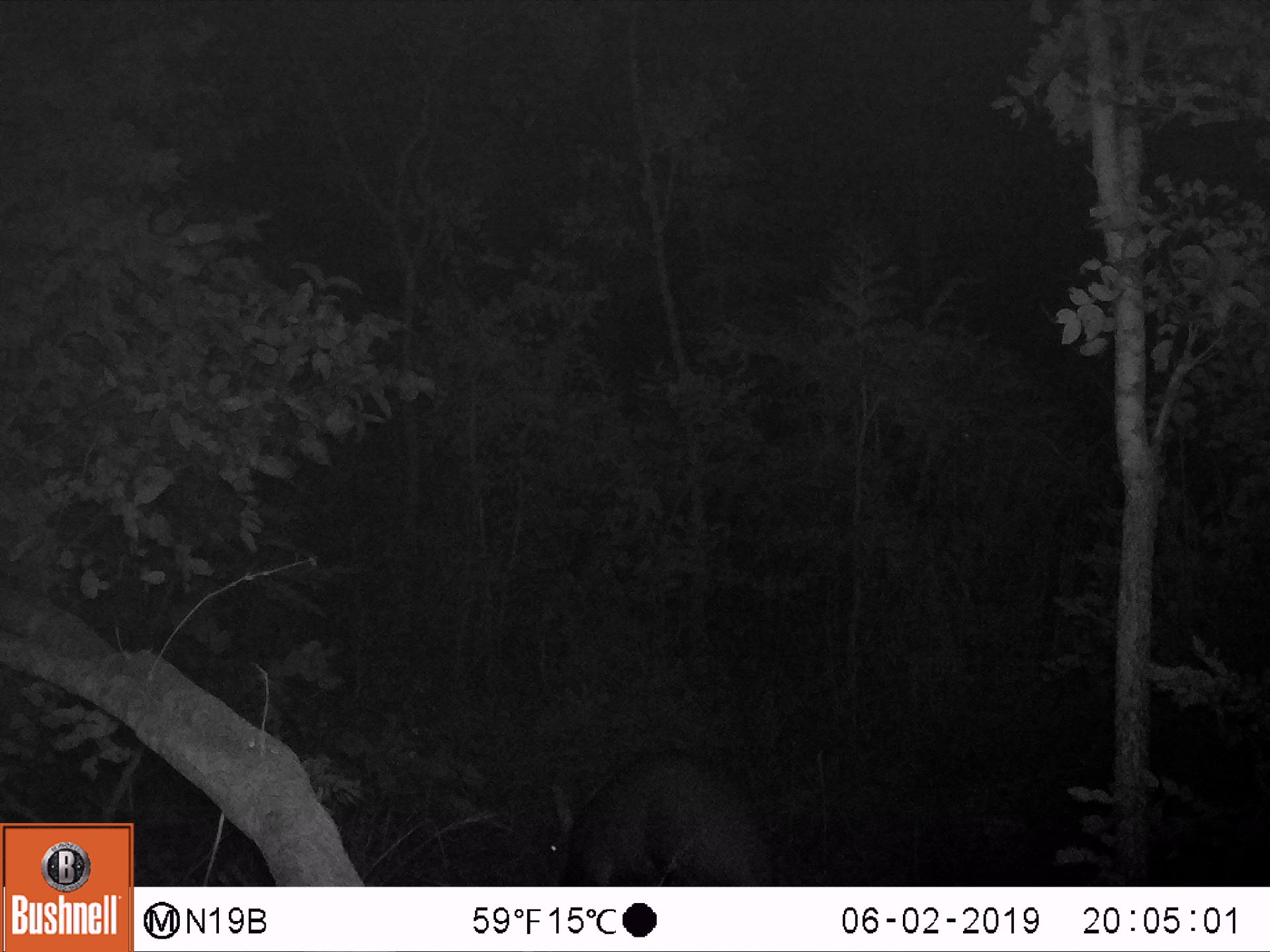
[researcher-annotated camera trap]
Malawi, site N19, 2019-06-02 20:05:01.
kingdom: Animalia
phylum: Chordata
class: Mammalia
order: Artiodactyla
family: Bovidae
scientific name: Antilopinae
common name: small antelope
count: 1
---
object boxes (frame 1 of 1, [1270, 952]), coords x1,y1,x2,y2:
small antelope: 524,733,785,886